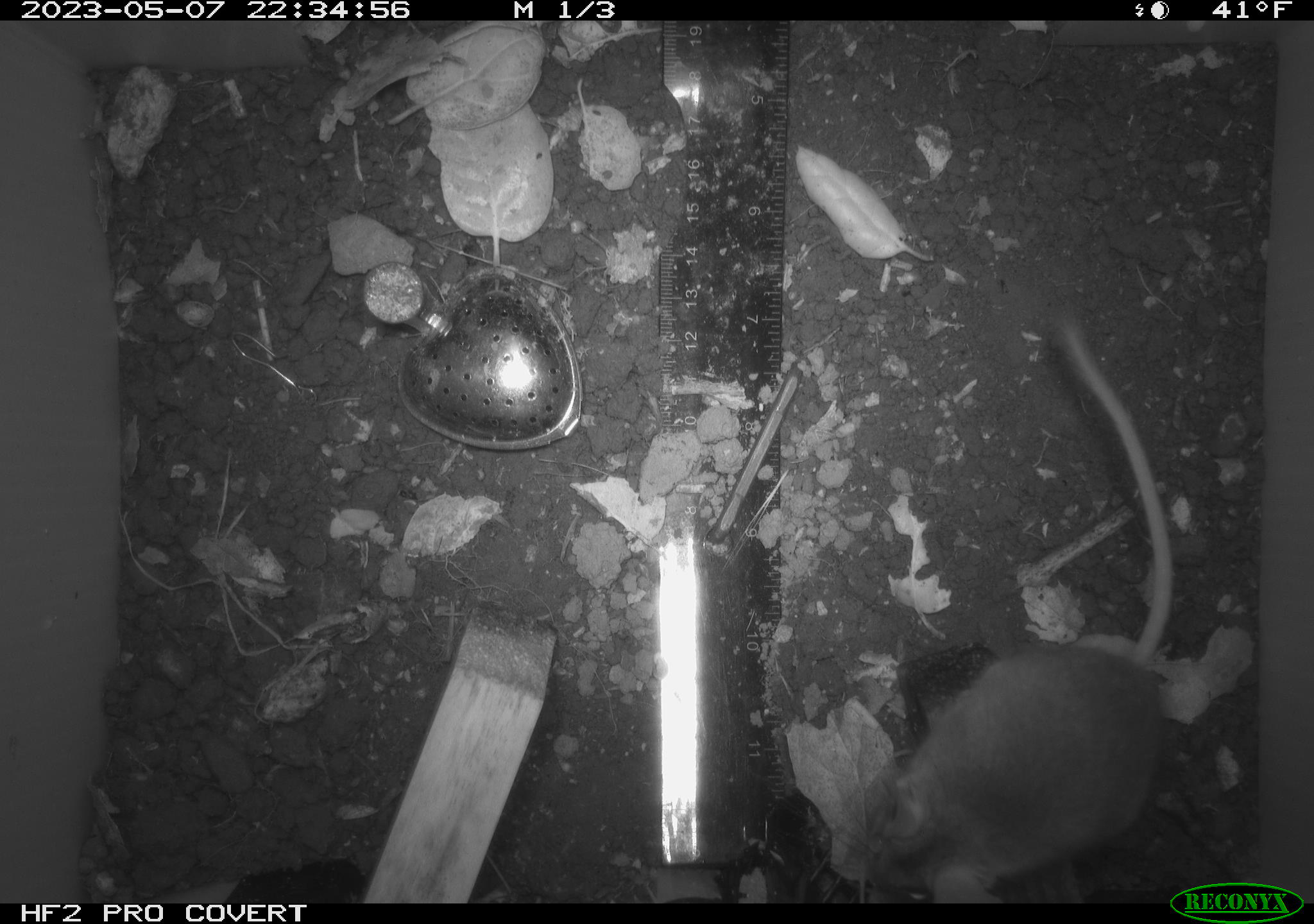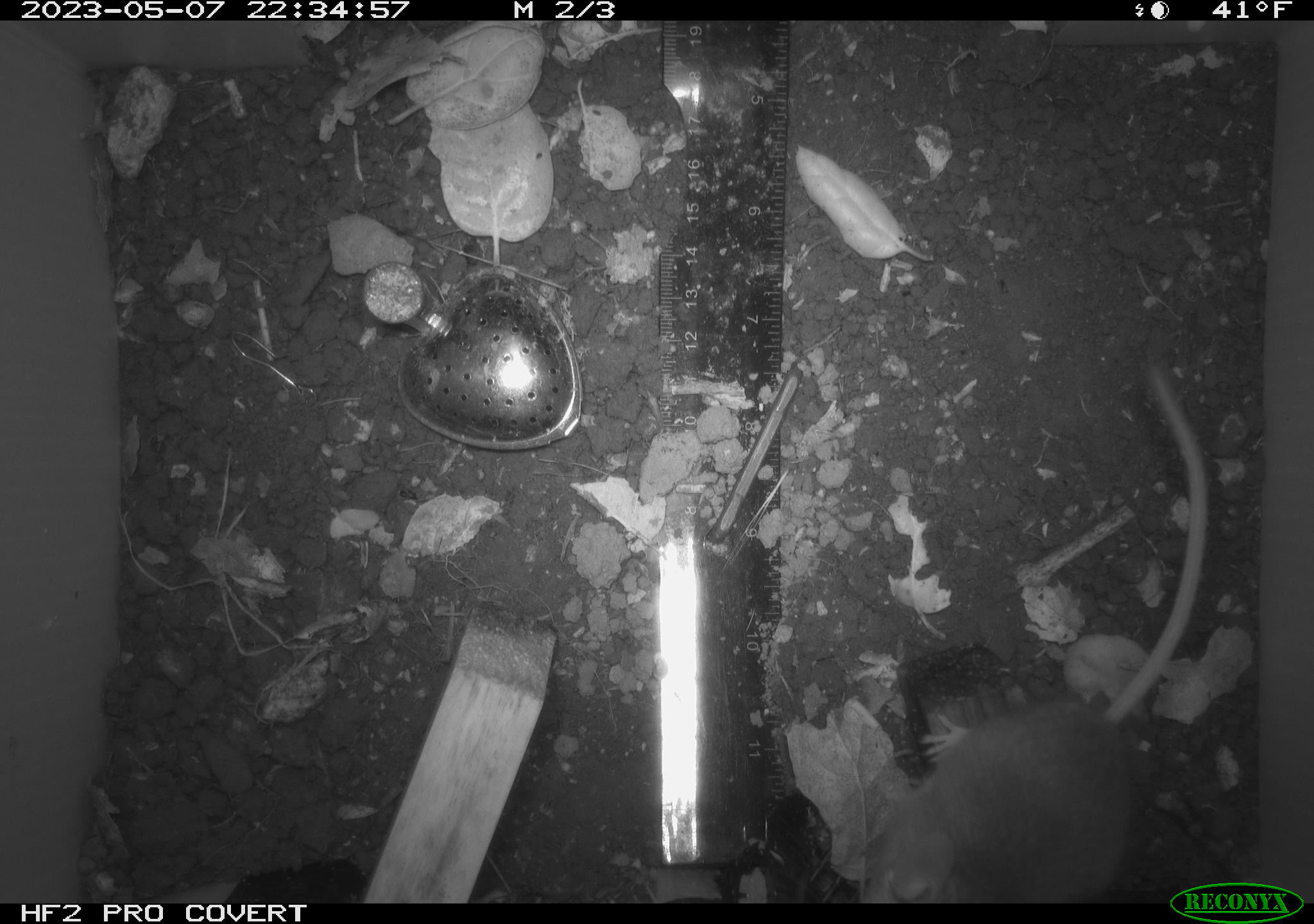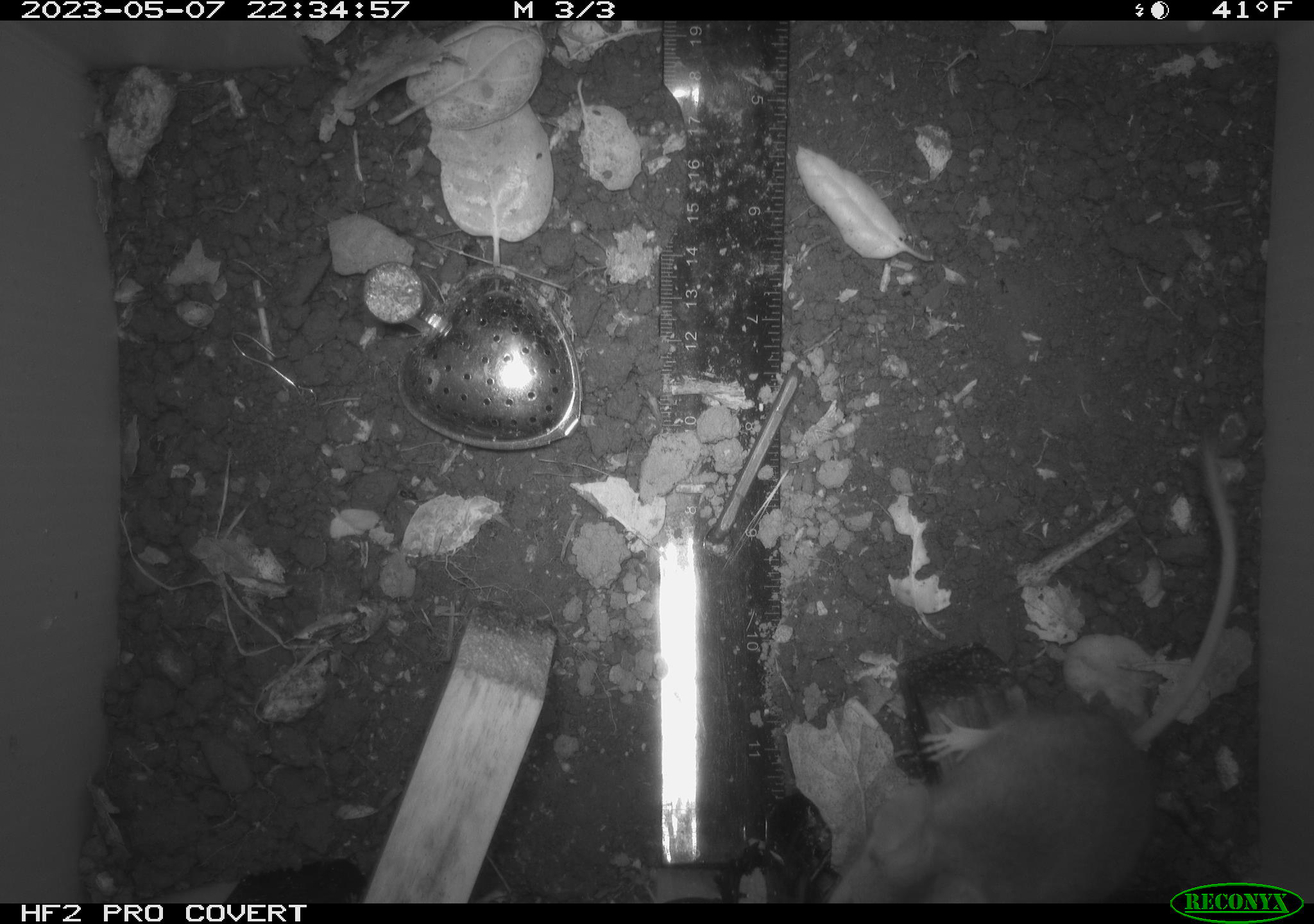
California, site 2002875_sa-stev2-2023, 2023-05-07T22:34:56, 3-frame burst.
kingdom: Animalia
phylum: Chordata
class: Mammalia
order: Rodentia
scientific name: Rodentia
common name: mouse species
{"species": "mouse species (Rodentia)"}